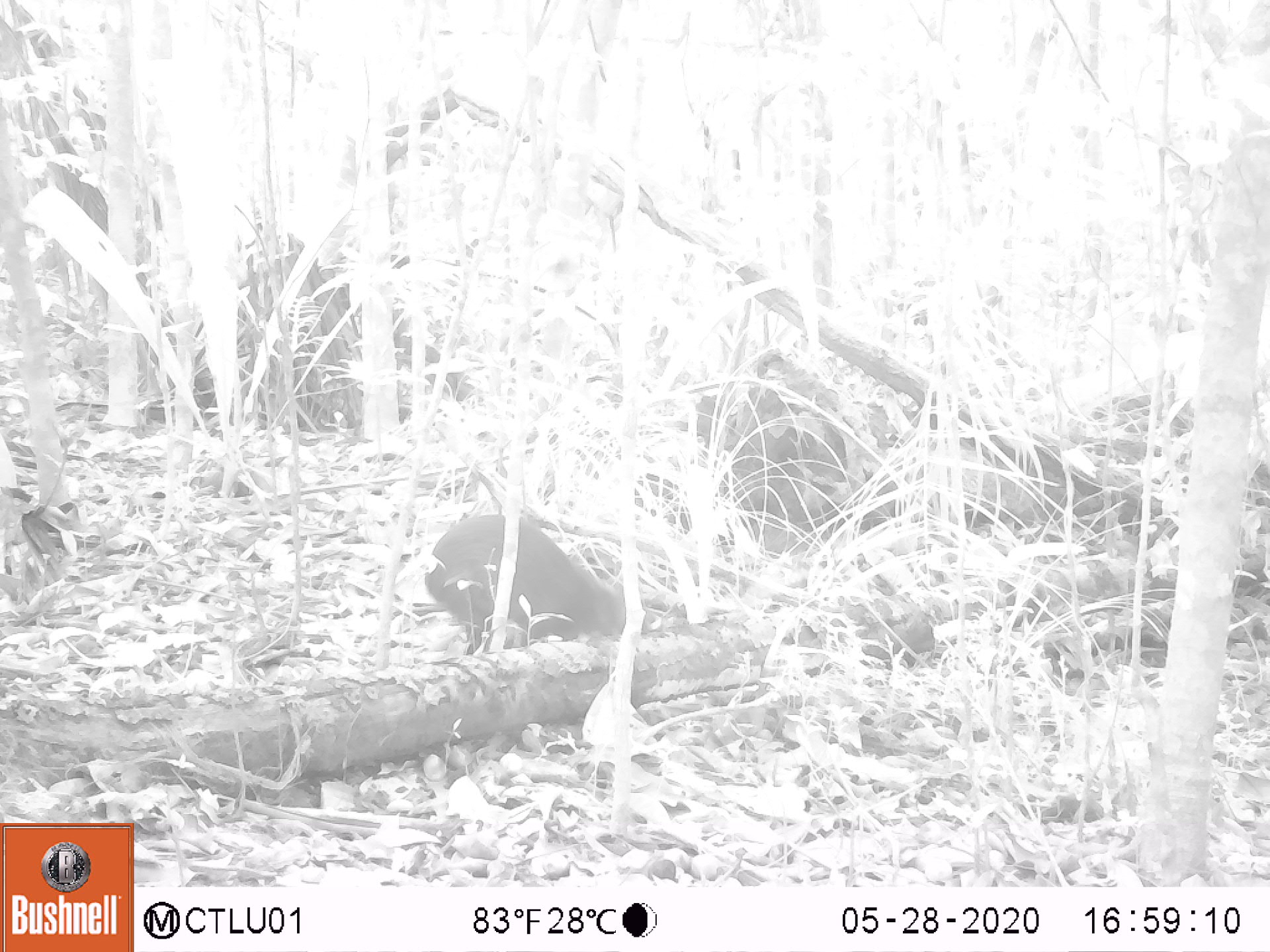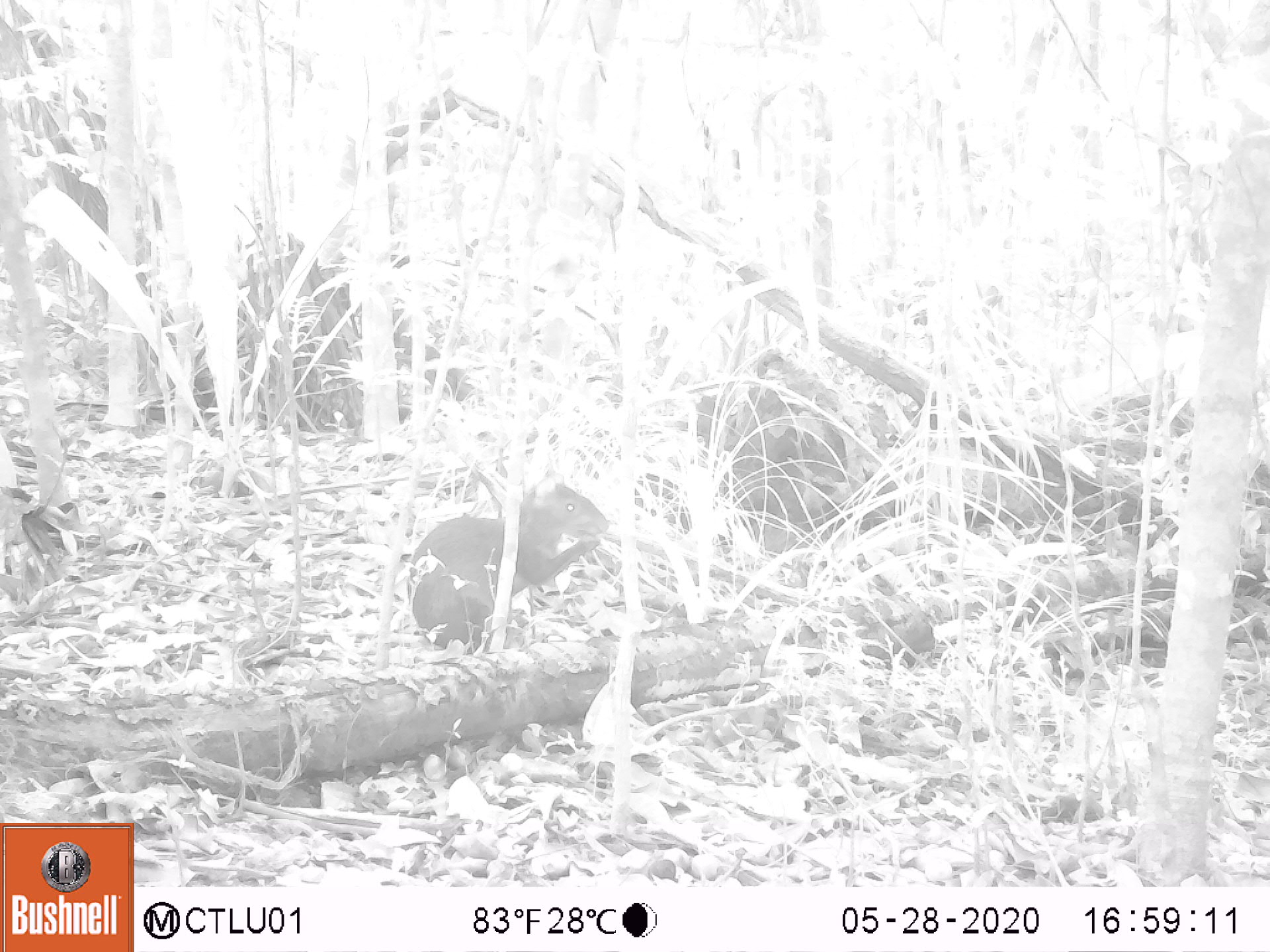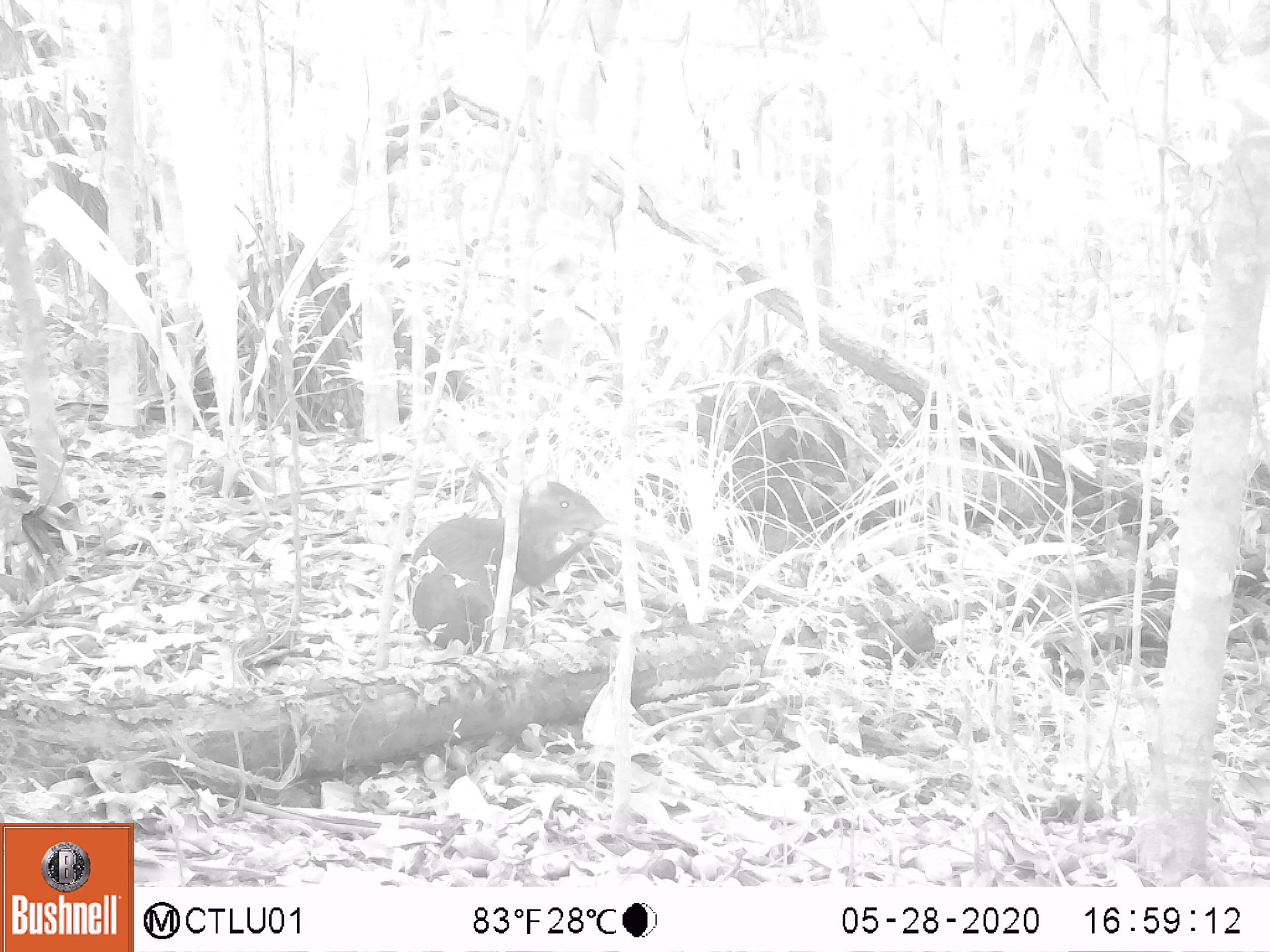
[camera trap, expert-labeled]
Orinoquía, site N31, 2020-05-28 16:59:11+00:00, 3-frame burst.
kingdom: Animalia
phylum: Chordata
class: Mammalia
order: Rodentia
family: Dasyproctidae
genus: Dasyprocta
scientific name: Dasyprocta fuliginosa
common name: black agouti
Black agouti (Dasyprocta fuliginosa).